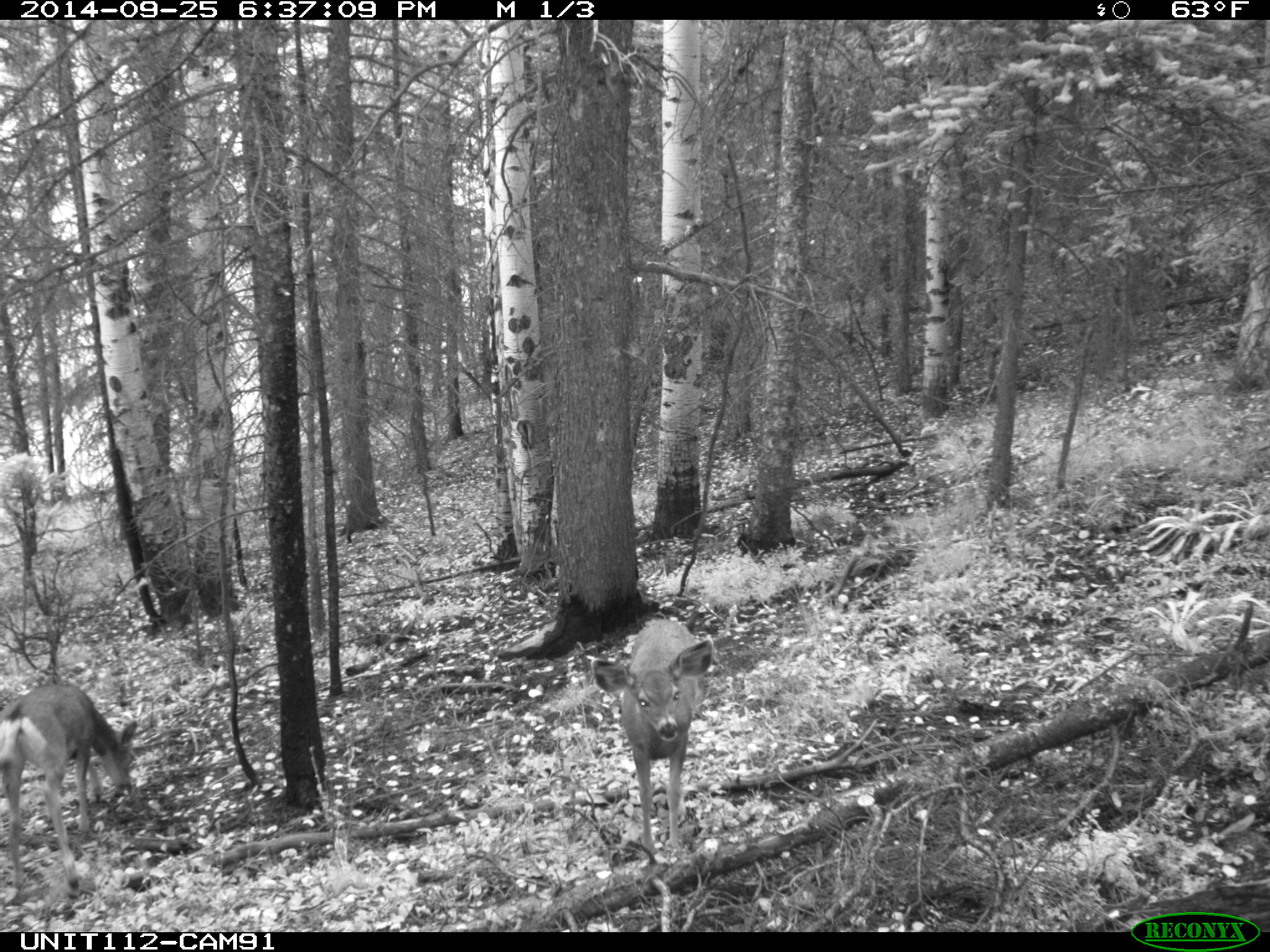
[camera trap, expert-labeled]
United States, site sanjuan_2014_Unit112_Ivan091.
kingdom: Animalia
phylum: Chordata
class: Mammalia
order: Artiodactyla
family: Cervidae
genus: Odocoileus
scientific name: Odocoileus hemionus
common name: mule deer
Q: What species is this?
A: Odocoileus hemionus (mule deer).